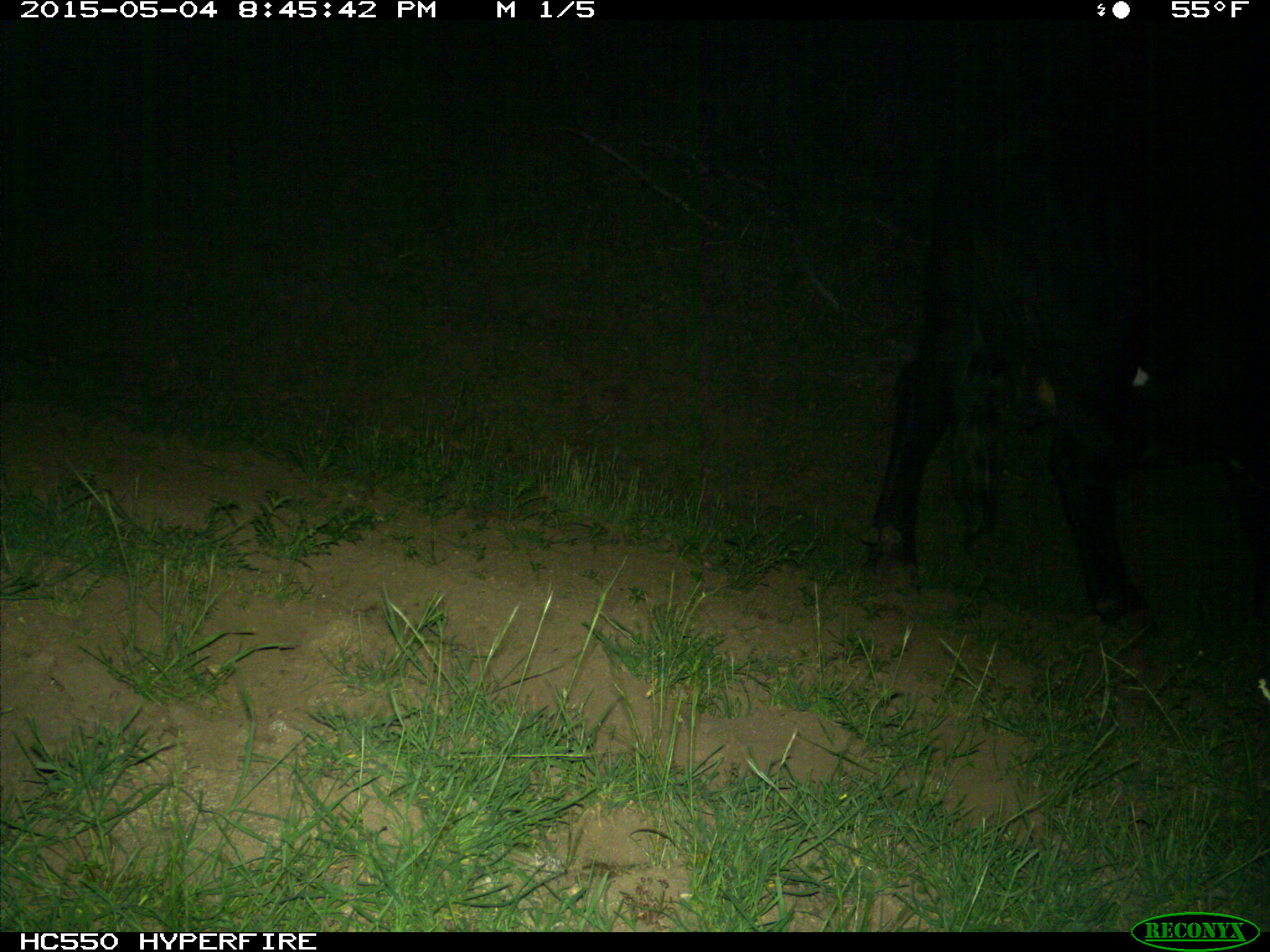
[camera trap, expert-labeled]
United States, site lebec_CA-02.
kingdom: Animalia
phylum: Chordata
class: Mammalia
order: Artiodactyla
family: Bovidae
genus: Bos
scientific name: Bos taurus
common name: domestic cow